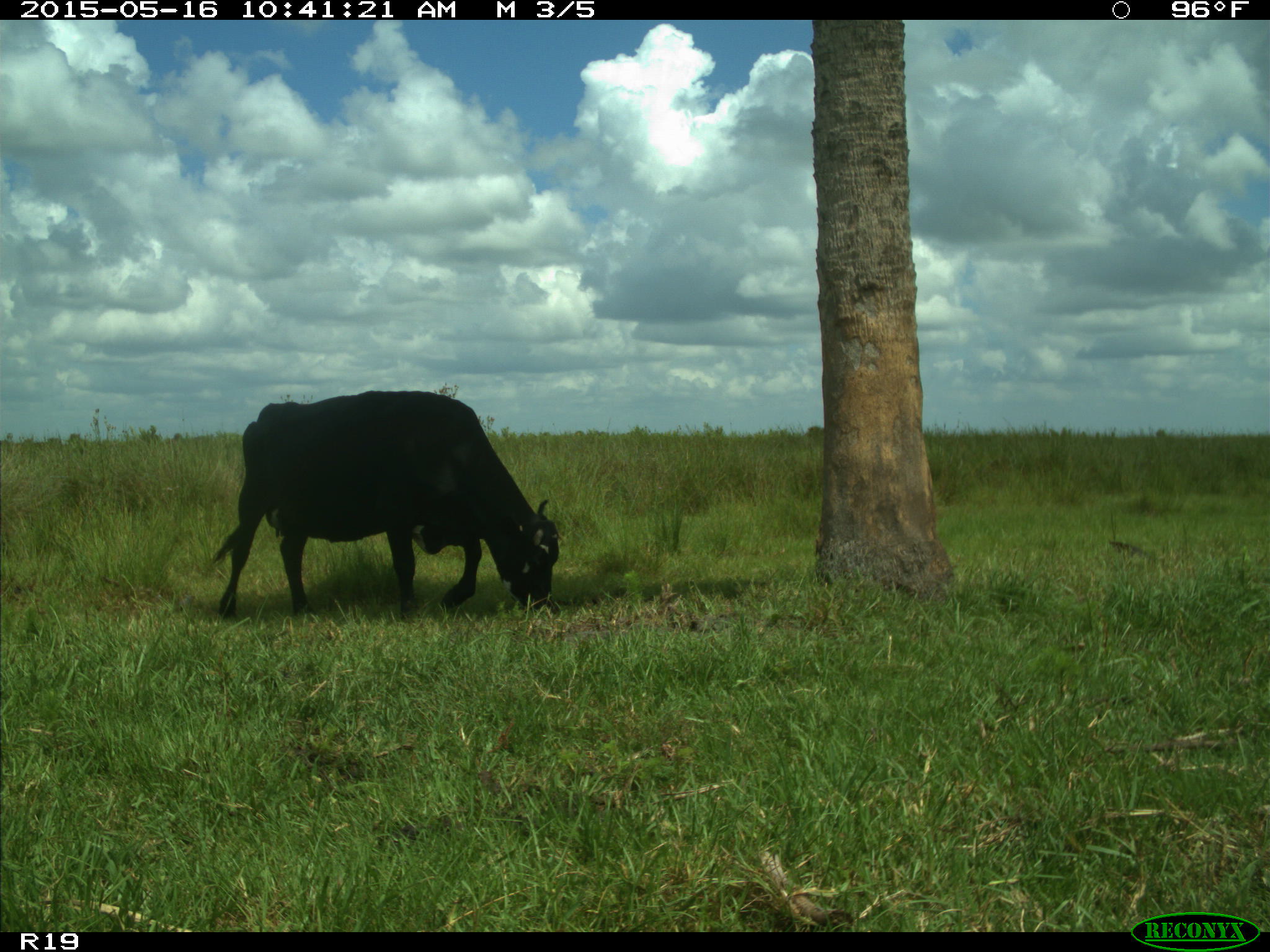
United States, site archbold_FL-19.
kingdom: Animalia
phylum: Chordata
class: Mammalia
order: Artiodactyla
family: Bovidae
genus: Bos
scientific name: Bos taurus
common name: domestic cow